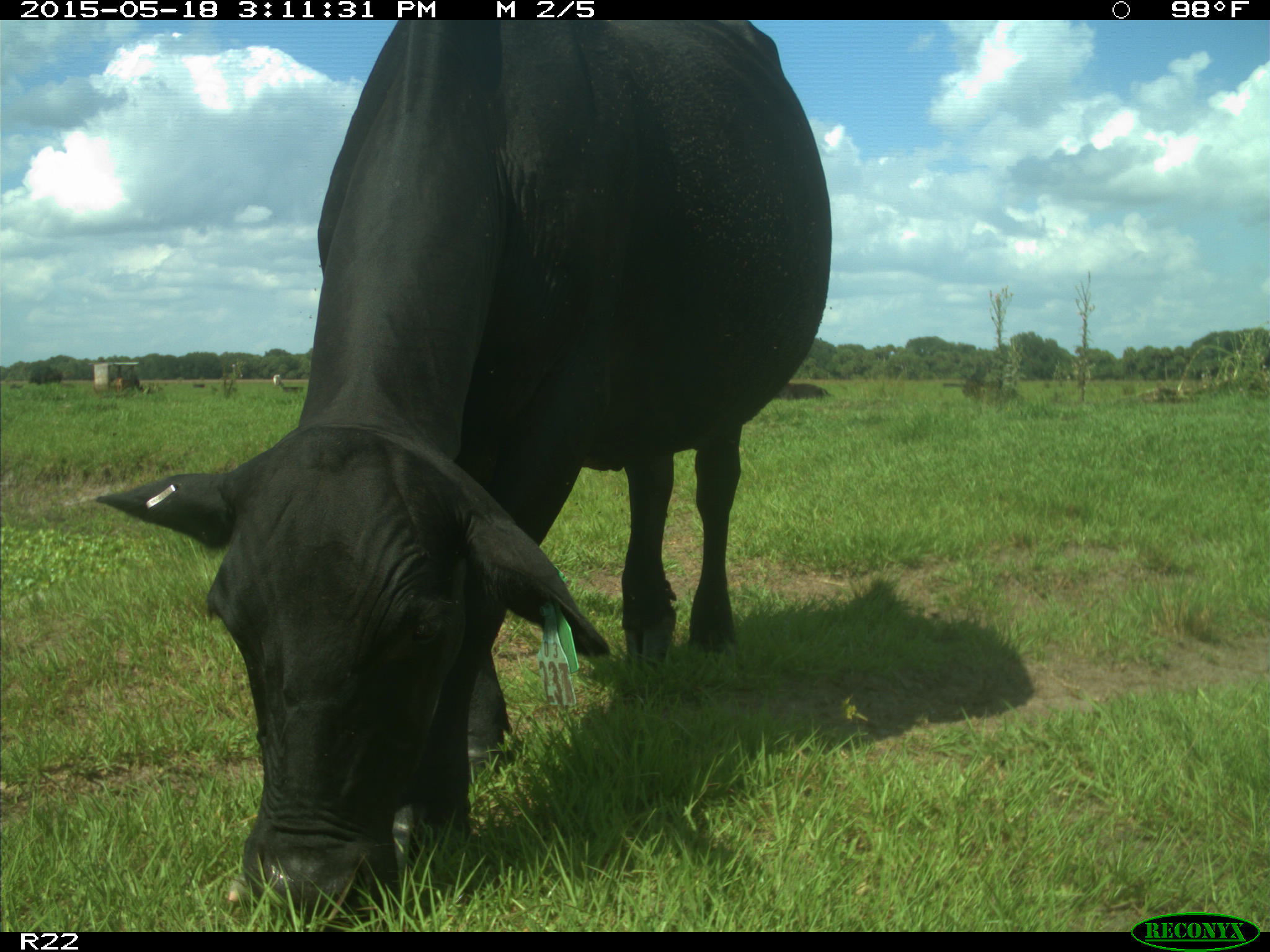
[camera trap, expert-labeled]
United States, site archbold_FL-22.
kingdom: Animalia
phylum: Chordata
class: Mammalia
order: Artiodactyla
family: Bovidae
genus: Bos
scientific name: Bos taurus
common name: domestic cow